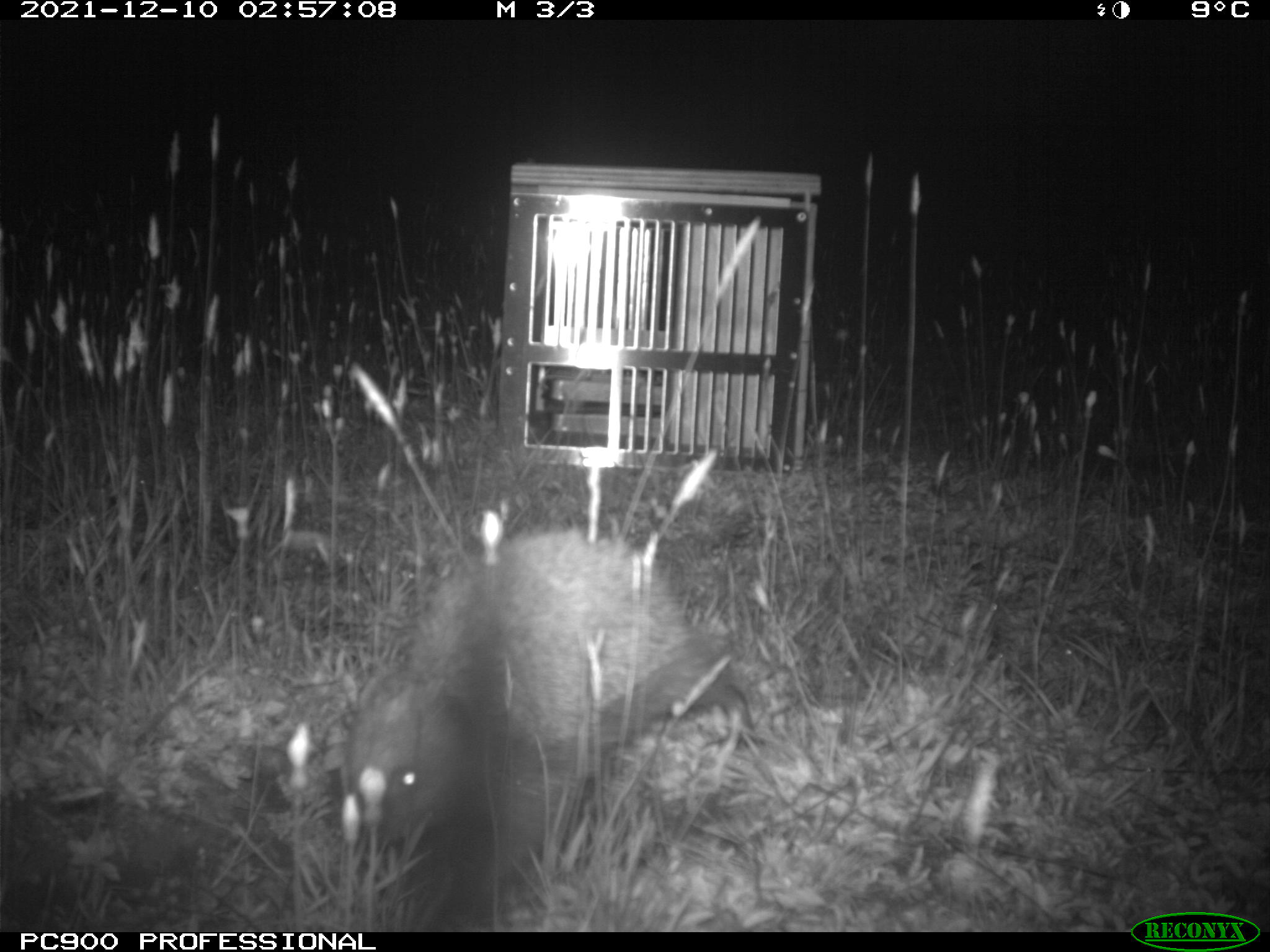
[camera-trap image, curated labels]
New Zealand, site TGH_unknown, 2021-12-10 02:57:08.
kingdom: Animalia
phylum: Chordata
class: Mammalia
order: Eulipotyphla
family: Erinaceidae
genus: Erinaceus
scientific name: Erinaceus europaeus europaeus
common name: european hedgehog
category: hedgehog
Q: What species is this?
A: Hedgehog (european hedgehog) (Erinaceus europaeus europaeus).